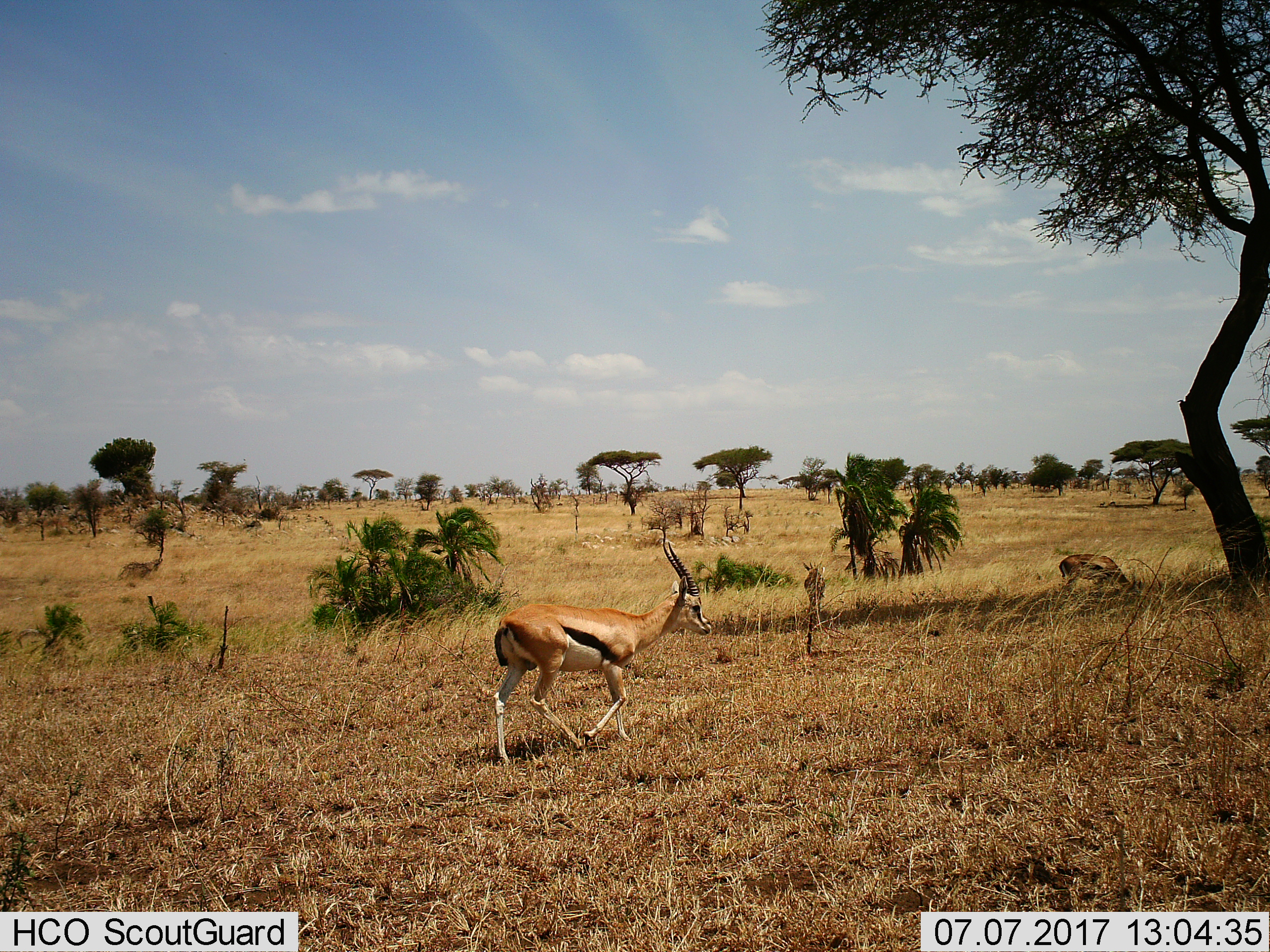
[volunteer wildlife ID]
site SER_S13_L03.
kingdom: Animalia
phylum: Chordata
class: Mammalia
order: Artiodactyla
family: Bovidae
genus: Eudorcas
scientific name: Eudorcas thomsonii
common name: thomson's gazelle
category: gazellethomsons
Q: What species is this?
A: Gazellethomsons (thomson's gazelle) (Eudorcas thomsonii).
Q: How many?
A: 2.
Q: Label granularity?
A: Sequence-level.